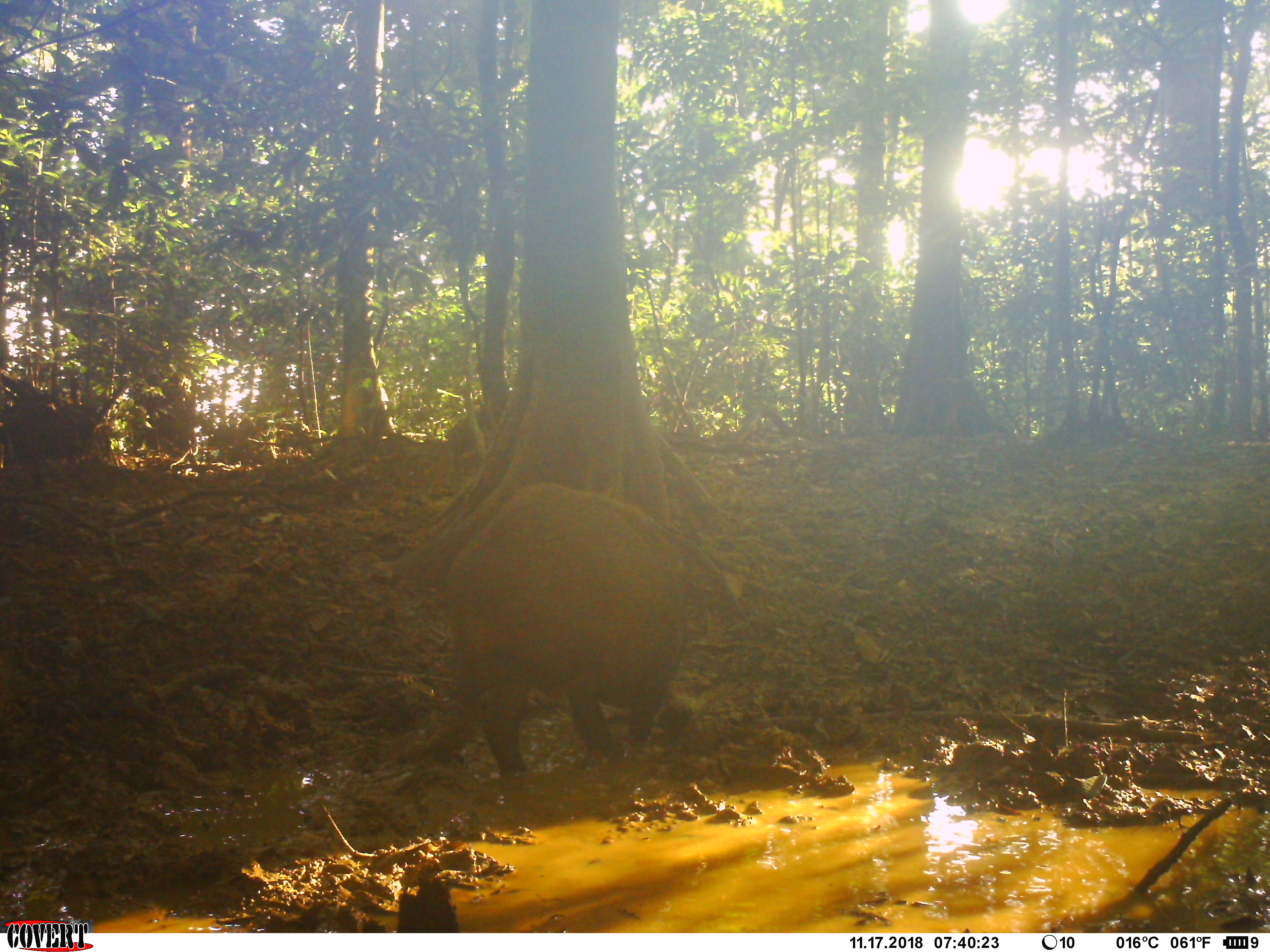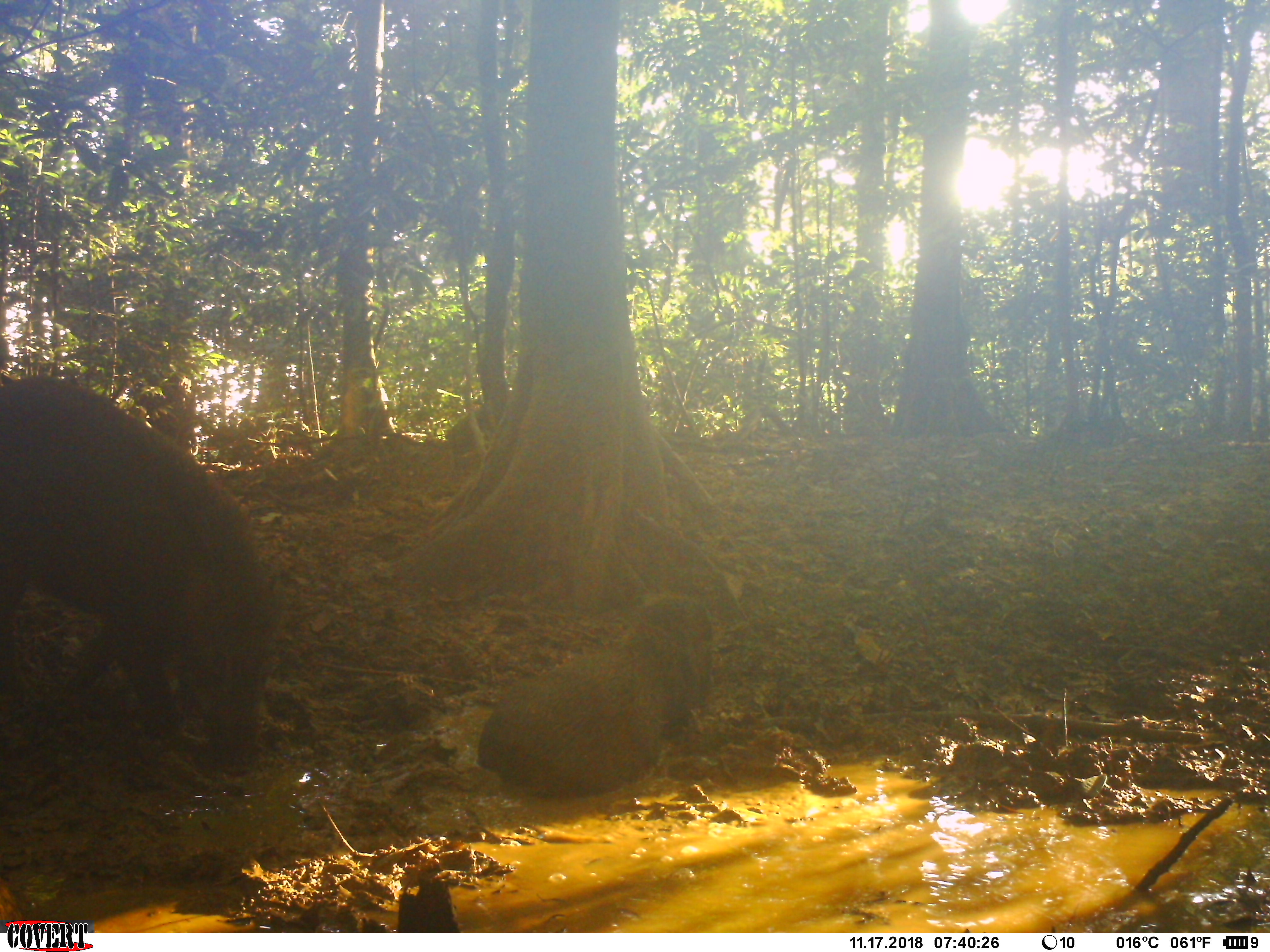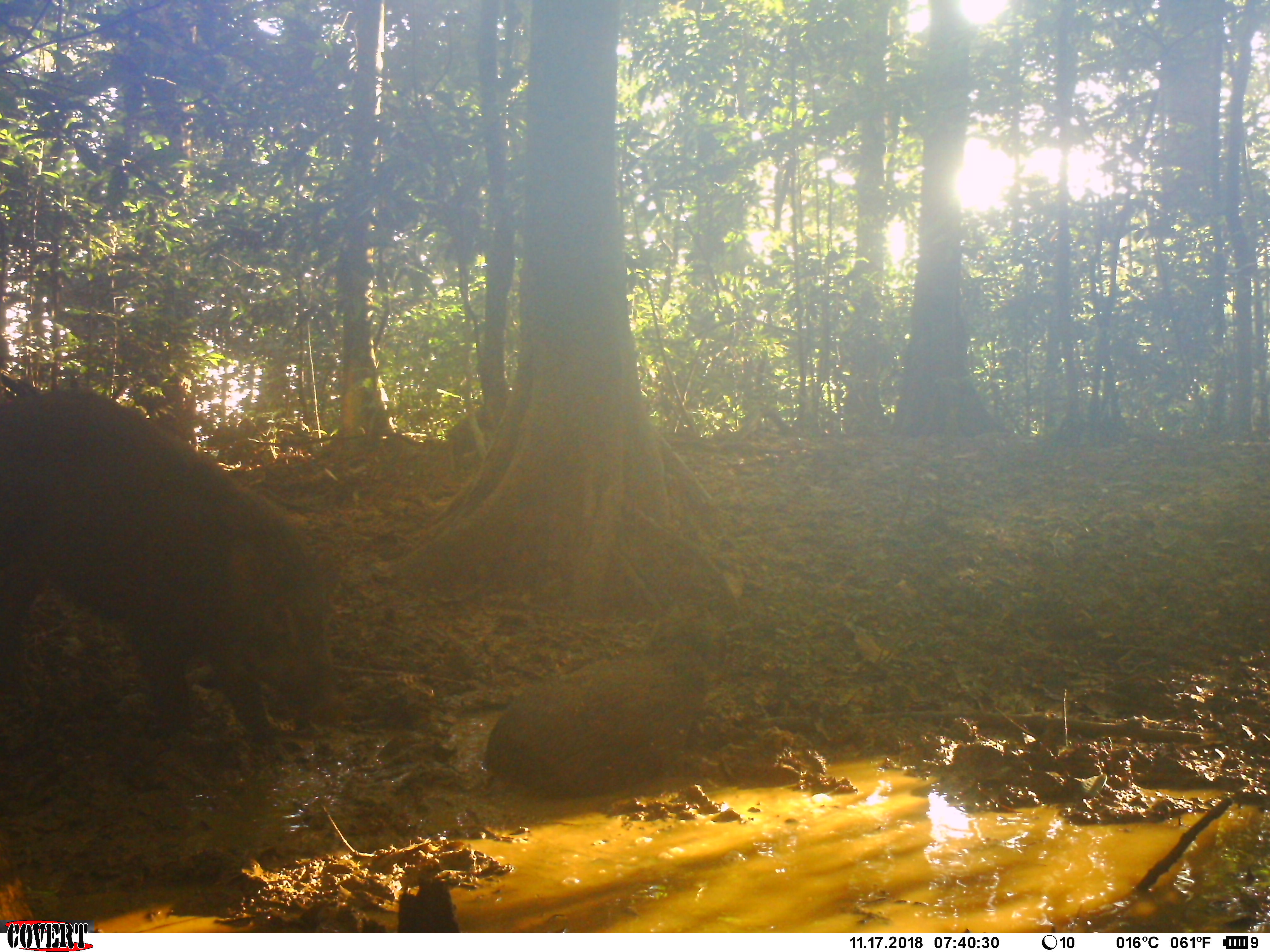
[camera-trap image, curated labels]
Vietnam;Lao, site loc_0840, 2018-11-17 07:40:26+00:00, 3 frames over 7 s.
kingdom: Animalia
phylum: Chordata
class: Mammalia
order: Artiodactyla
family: Suidae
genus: Sus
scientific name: Sus scrofa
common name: eurasian wild pig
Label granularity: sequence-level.